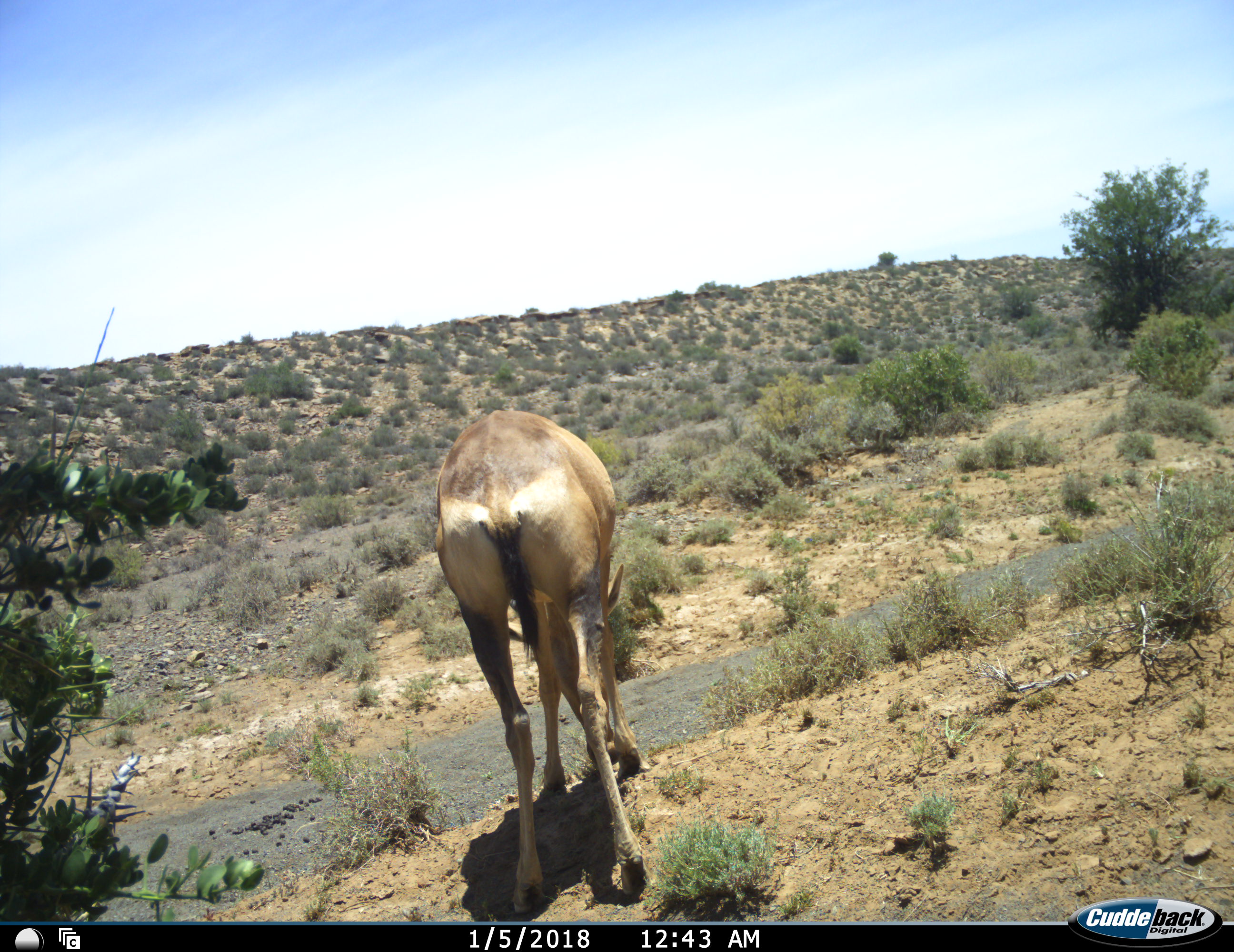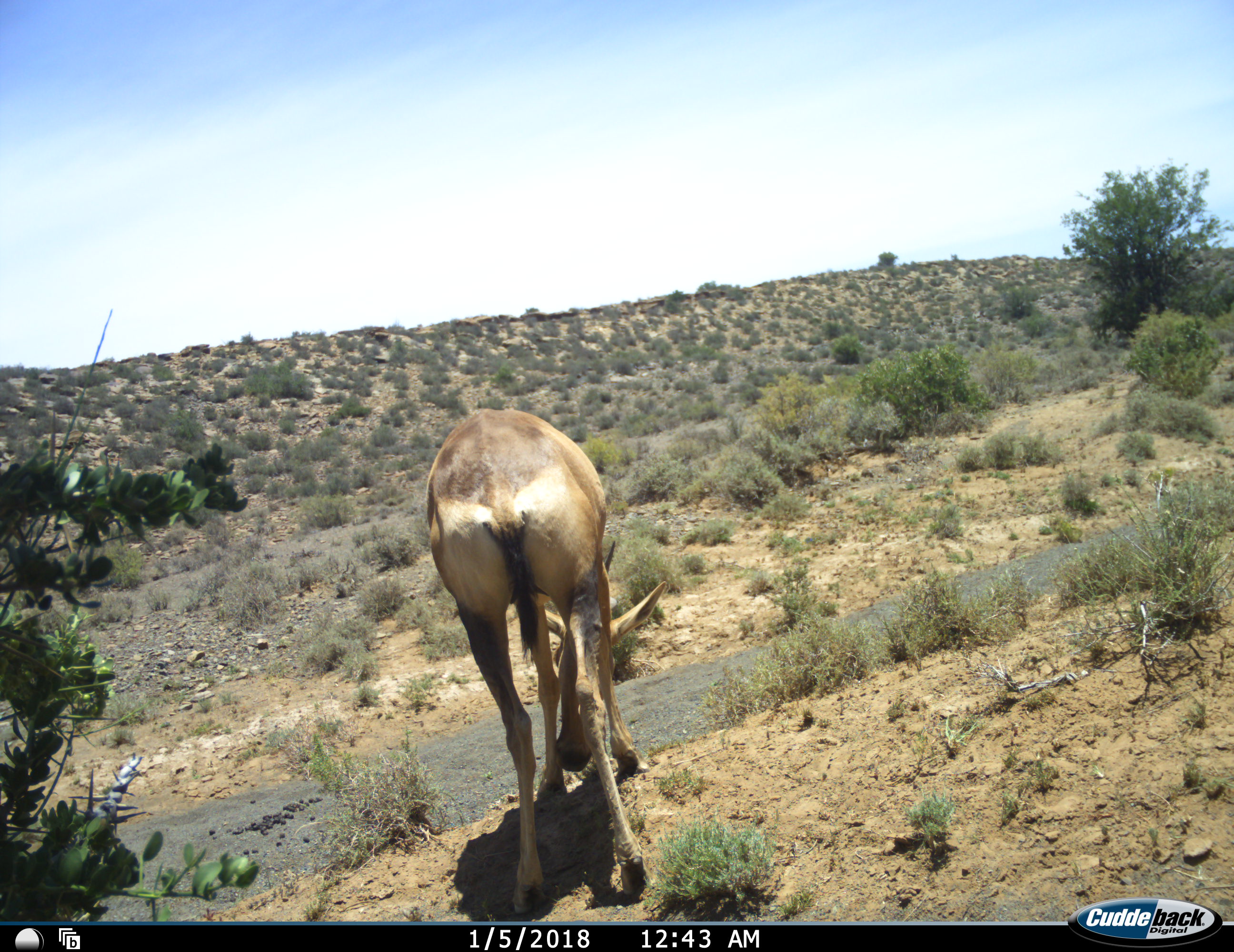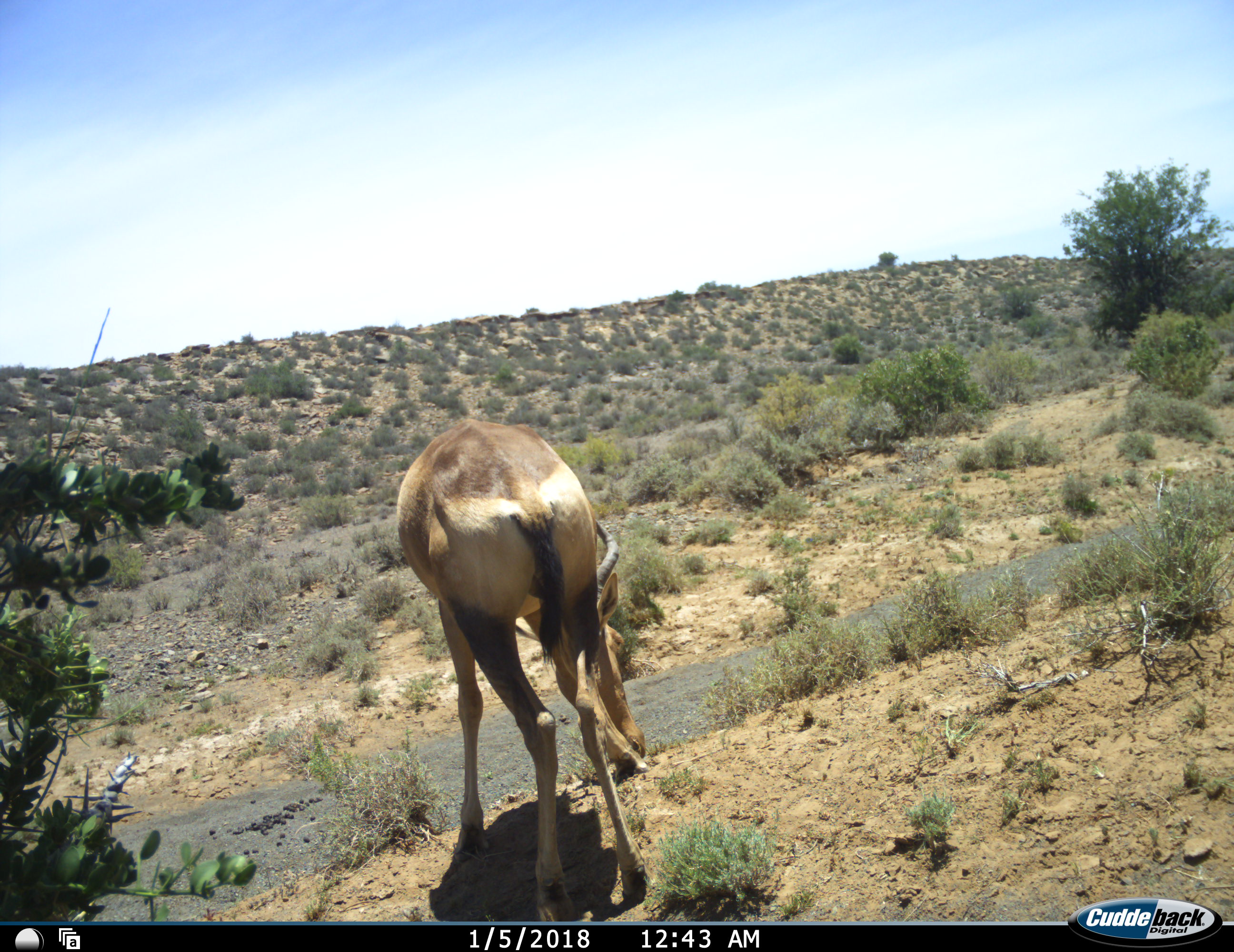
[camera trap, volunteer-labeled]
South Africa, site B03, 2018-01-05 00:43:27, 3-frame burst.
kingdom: Animalia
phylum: Chordata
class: Mammalia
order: Artiodactyla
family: Bovidae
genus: Alcelaphus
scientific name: Alcelaphus buselaphus caama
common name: red hartebeest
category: hartebeestred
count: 1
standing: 0%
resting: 0%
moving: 0%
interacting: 0%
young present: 0%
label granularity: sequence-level